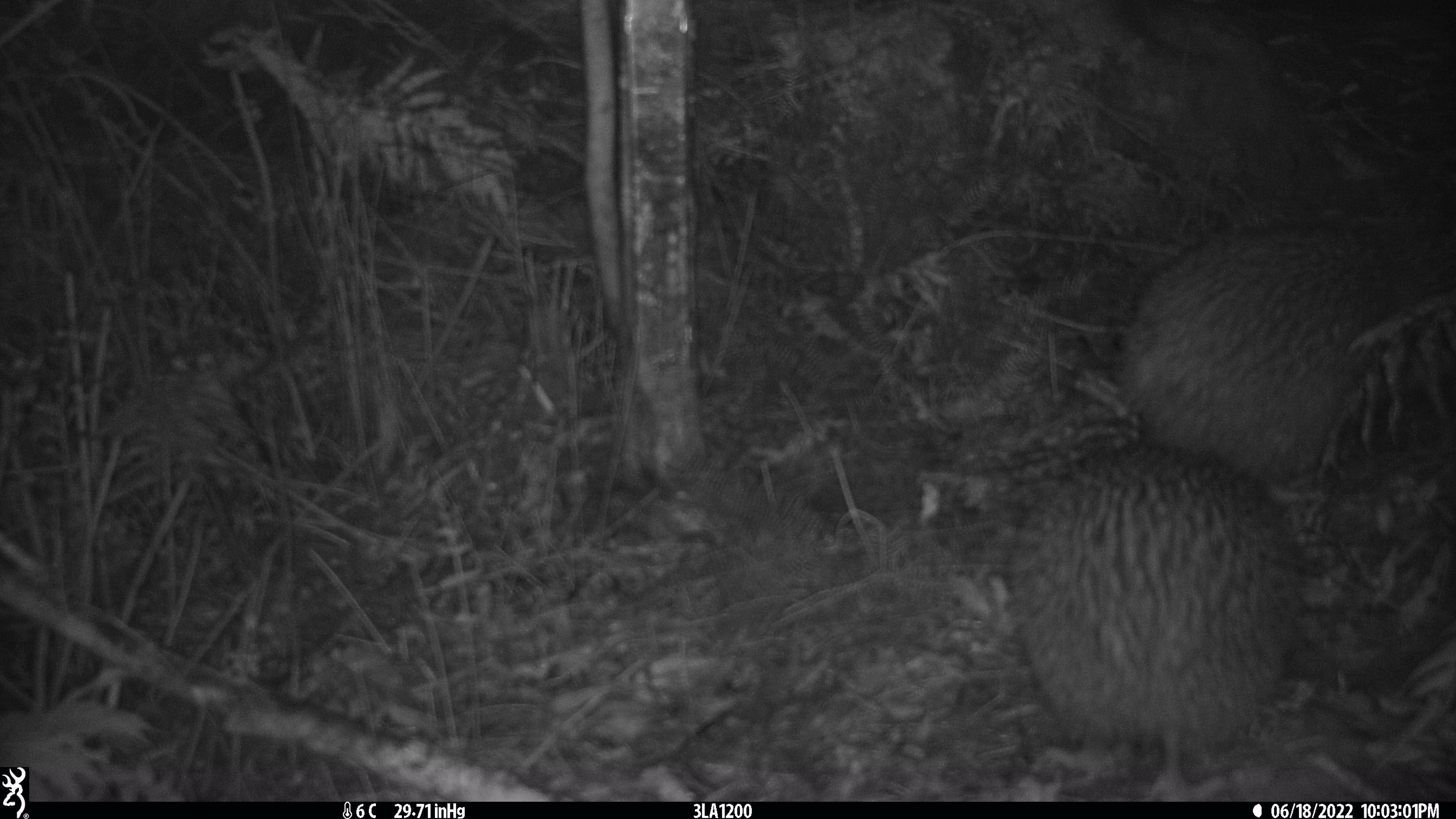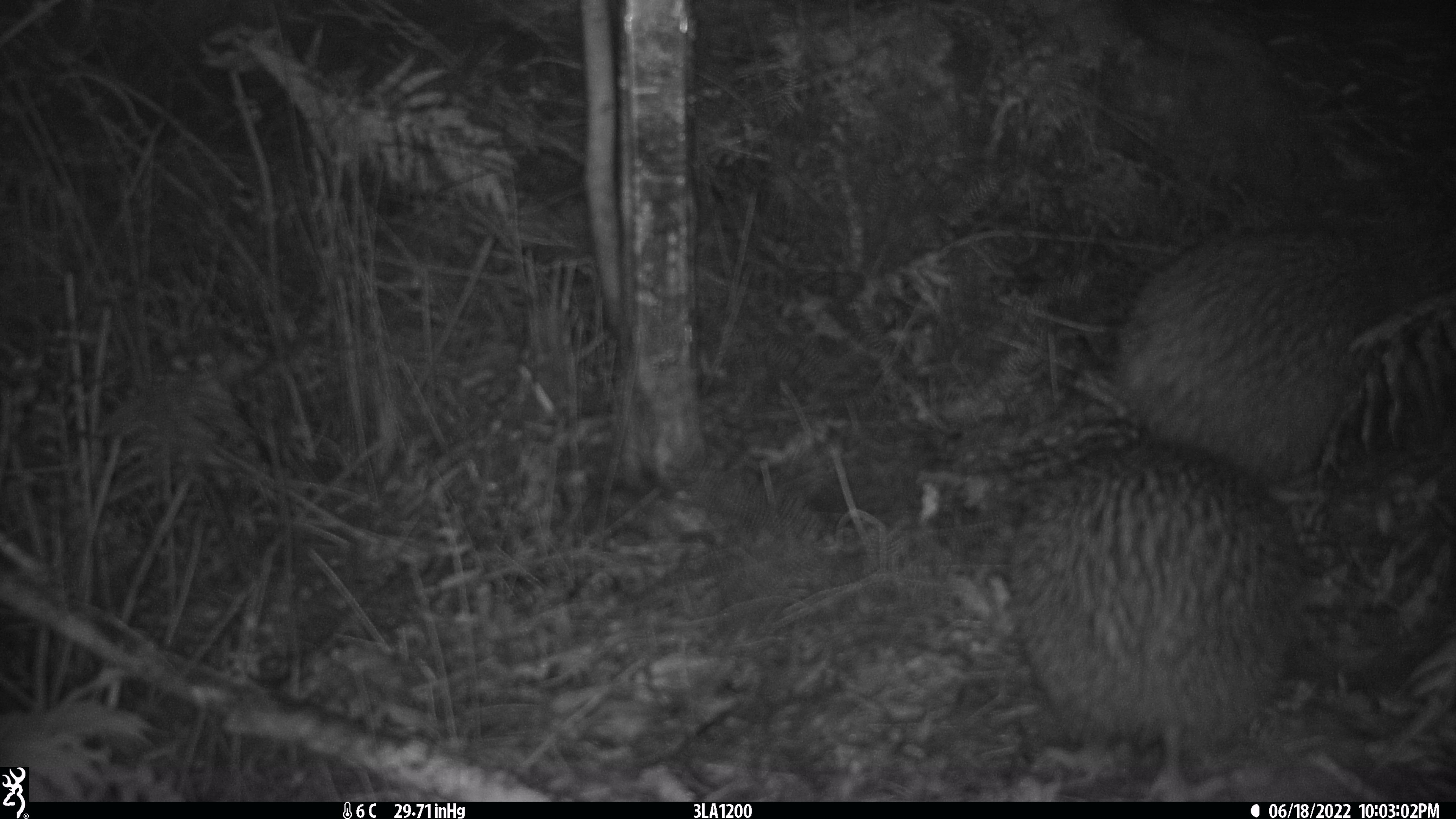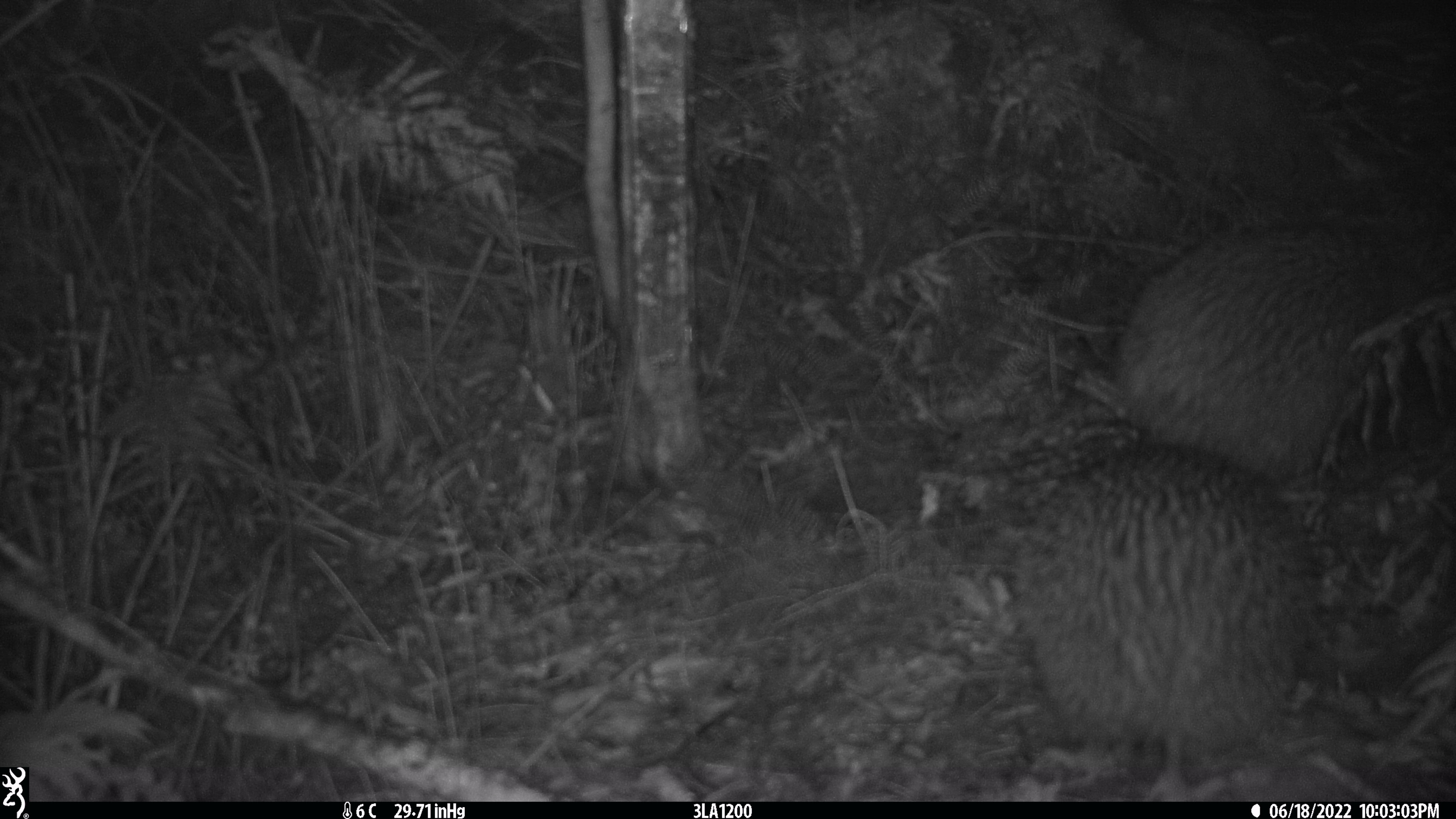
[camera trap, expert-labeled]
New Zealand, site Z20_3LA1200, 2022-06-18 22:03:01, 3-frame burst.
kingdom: Animalia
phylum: Chordata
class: Aves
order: Apterygiformes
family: Apterygidae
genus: Apteryx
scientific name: Apteryx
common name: kiwi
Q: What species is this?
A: Kiwi (Apteryx).